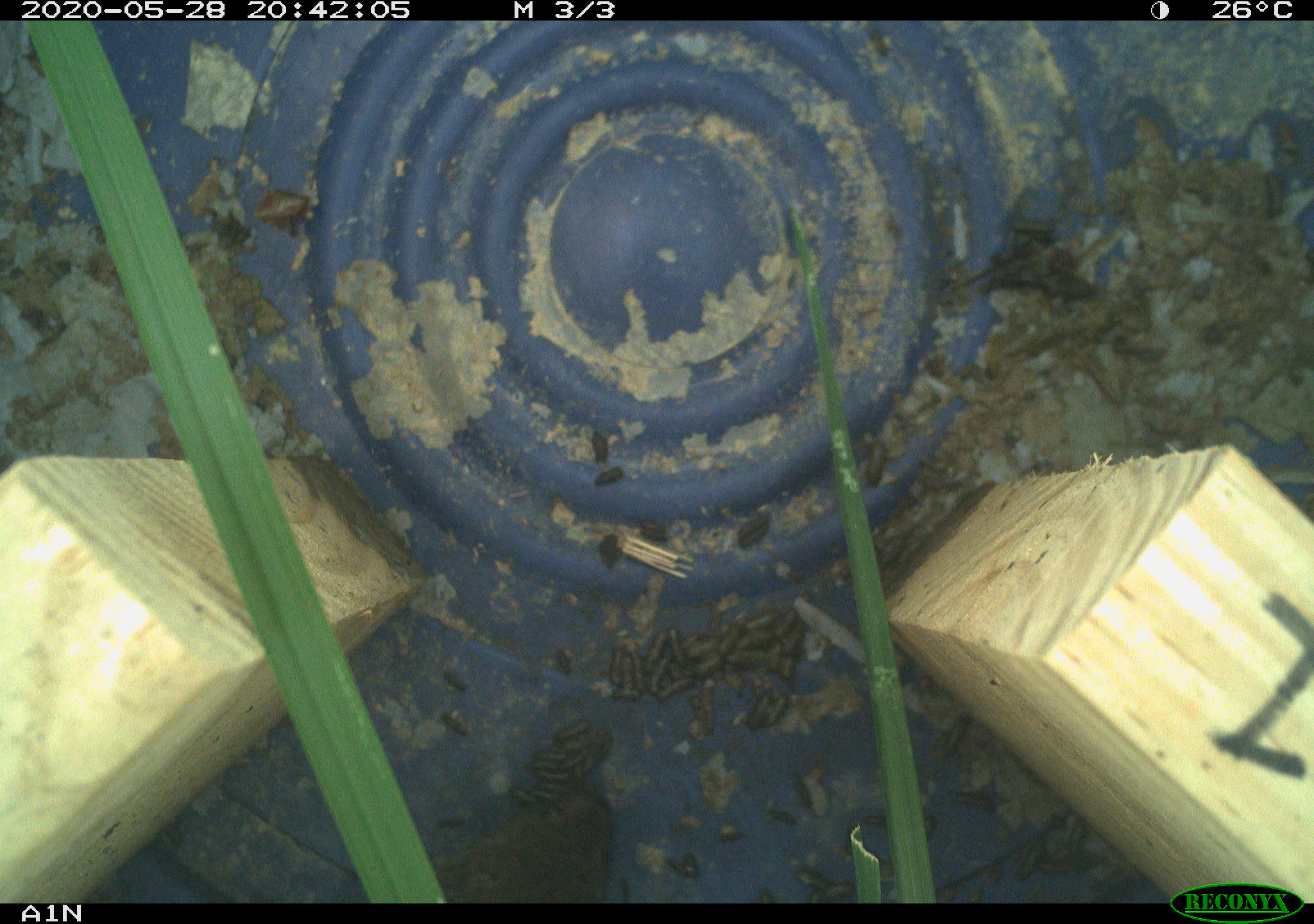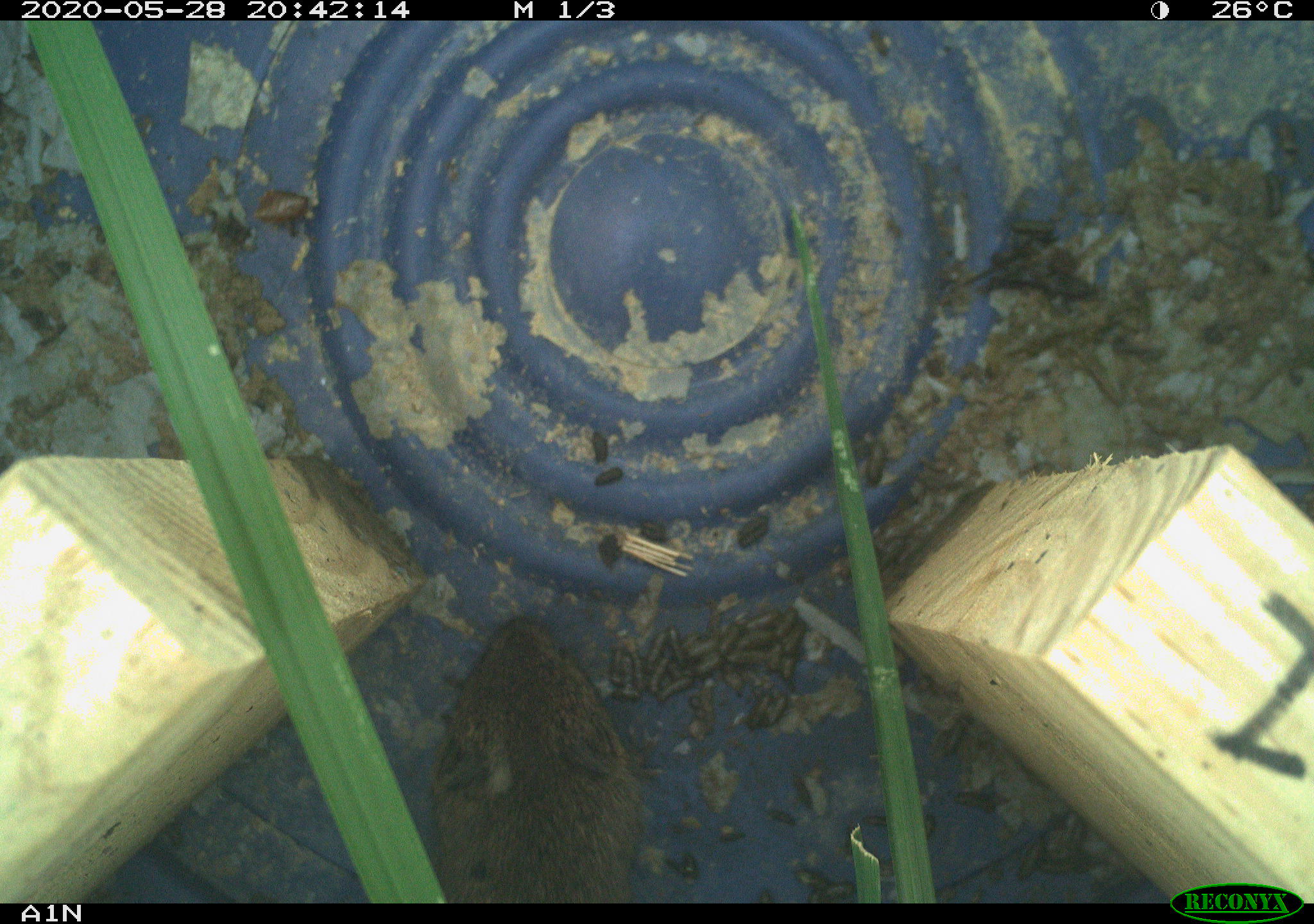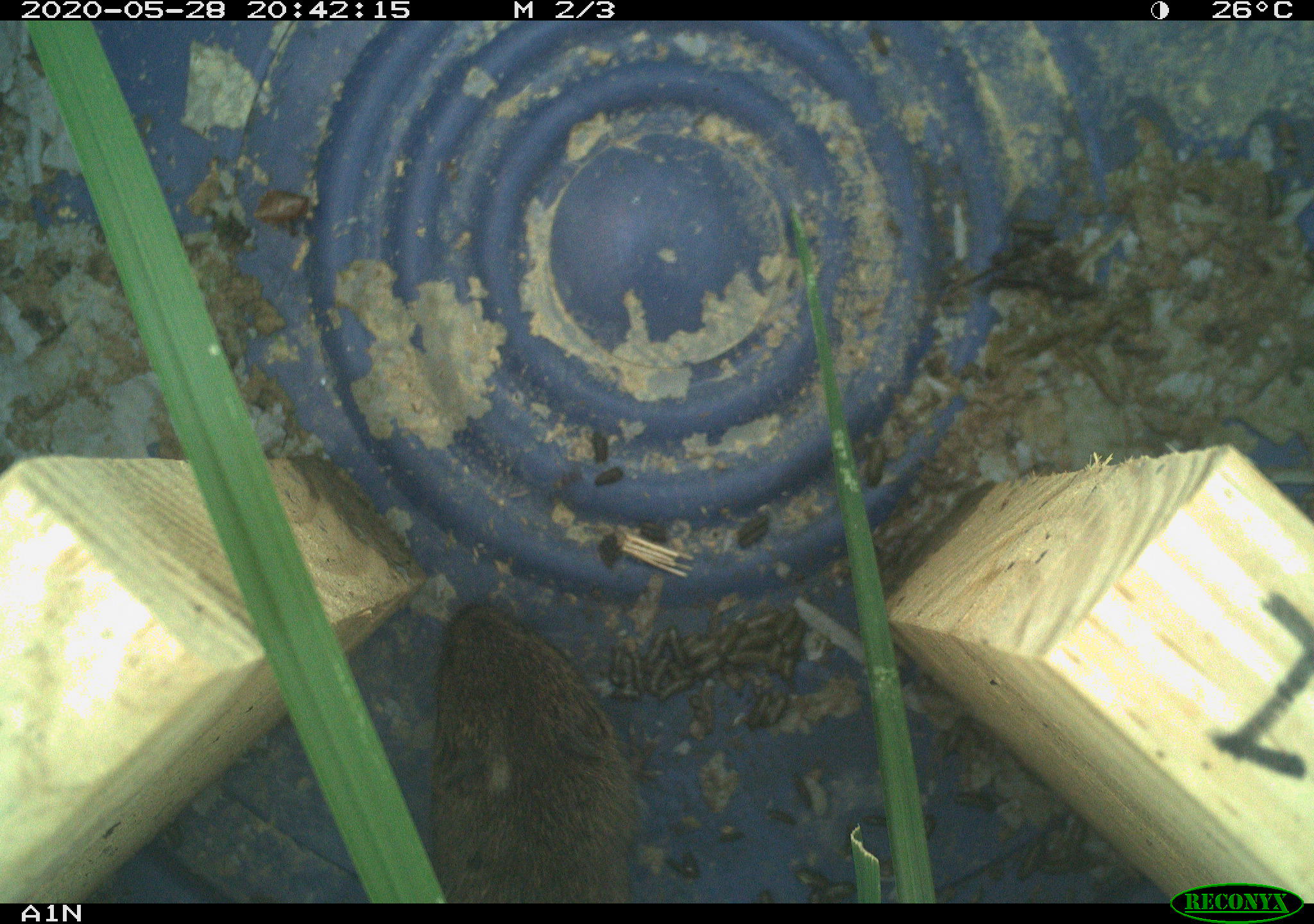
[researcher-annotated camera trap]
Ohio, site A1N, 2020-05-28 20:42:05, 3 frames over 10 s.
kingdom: Animalia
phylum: Chordata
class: Mammalia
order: Rodentia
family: Cricetidae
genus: Microtus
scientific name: Microtus pennsylvanicus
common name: meadow vole